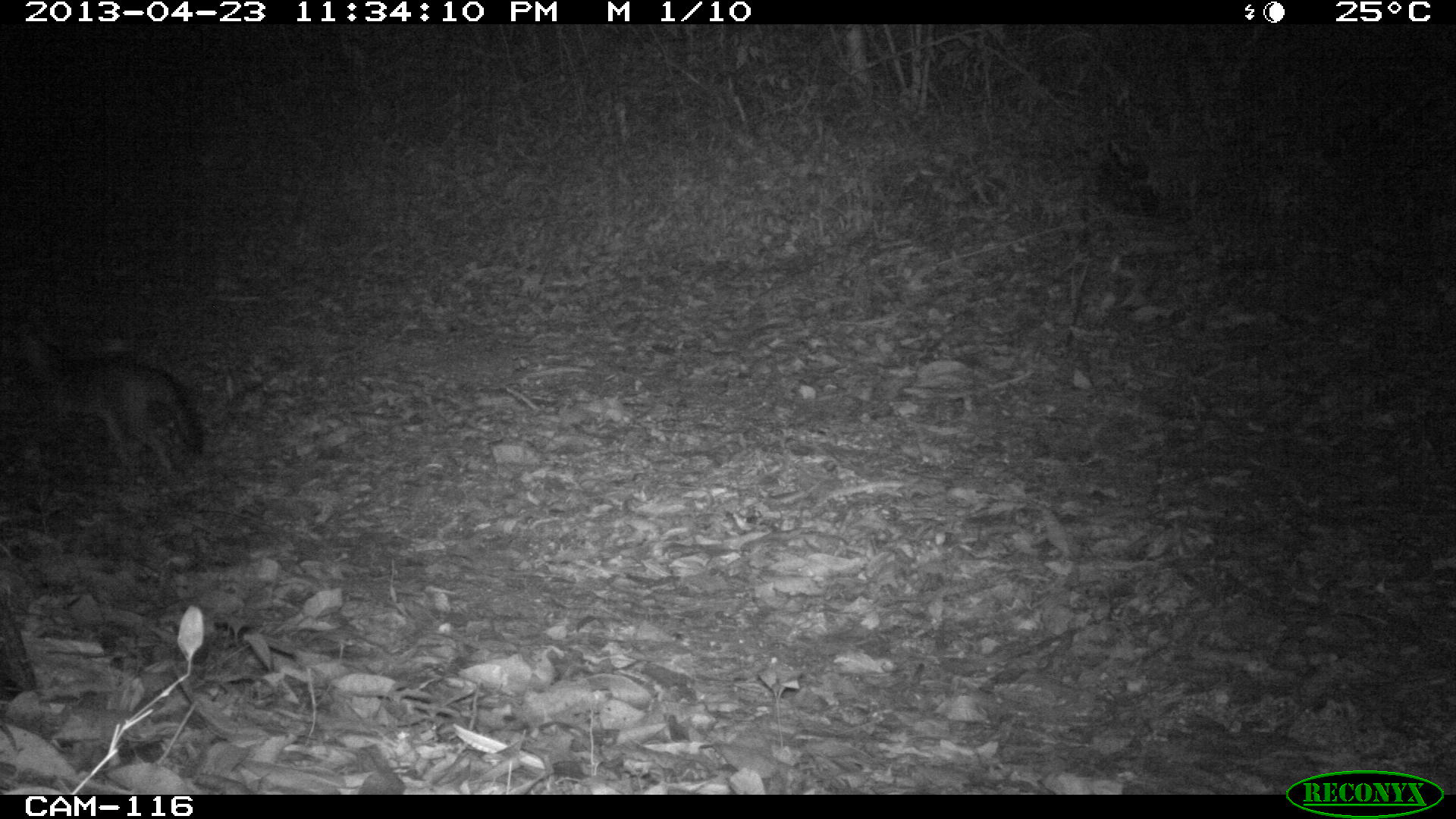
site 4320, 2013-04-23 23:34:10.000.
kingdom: Animalia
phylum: Chordata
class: Mammalia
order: Carnivora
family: Canidae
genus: Urocyon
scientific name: Urocyon cinereoargenteus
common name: gray fox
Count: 1.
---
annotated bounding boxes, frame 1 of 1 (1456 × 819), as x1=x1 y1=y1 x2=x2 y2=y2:
urocyon cinereoargenteus: x1=20 y1=339 x2=203 y2=486